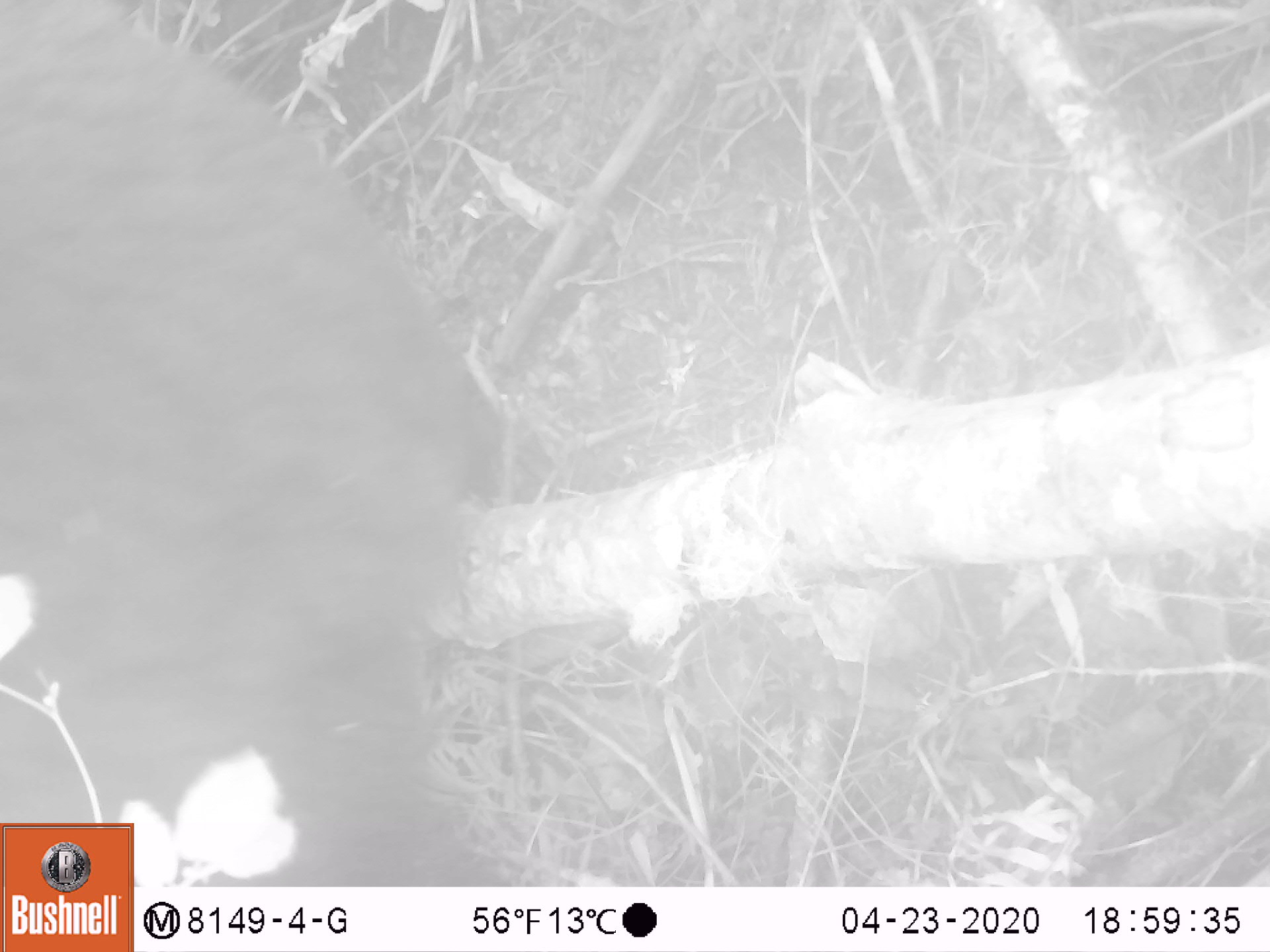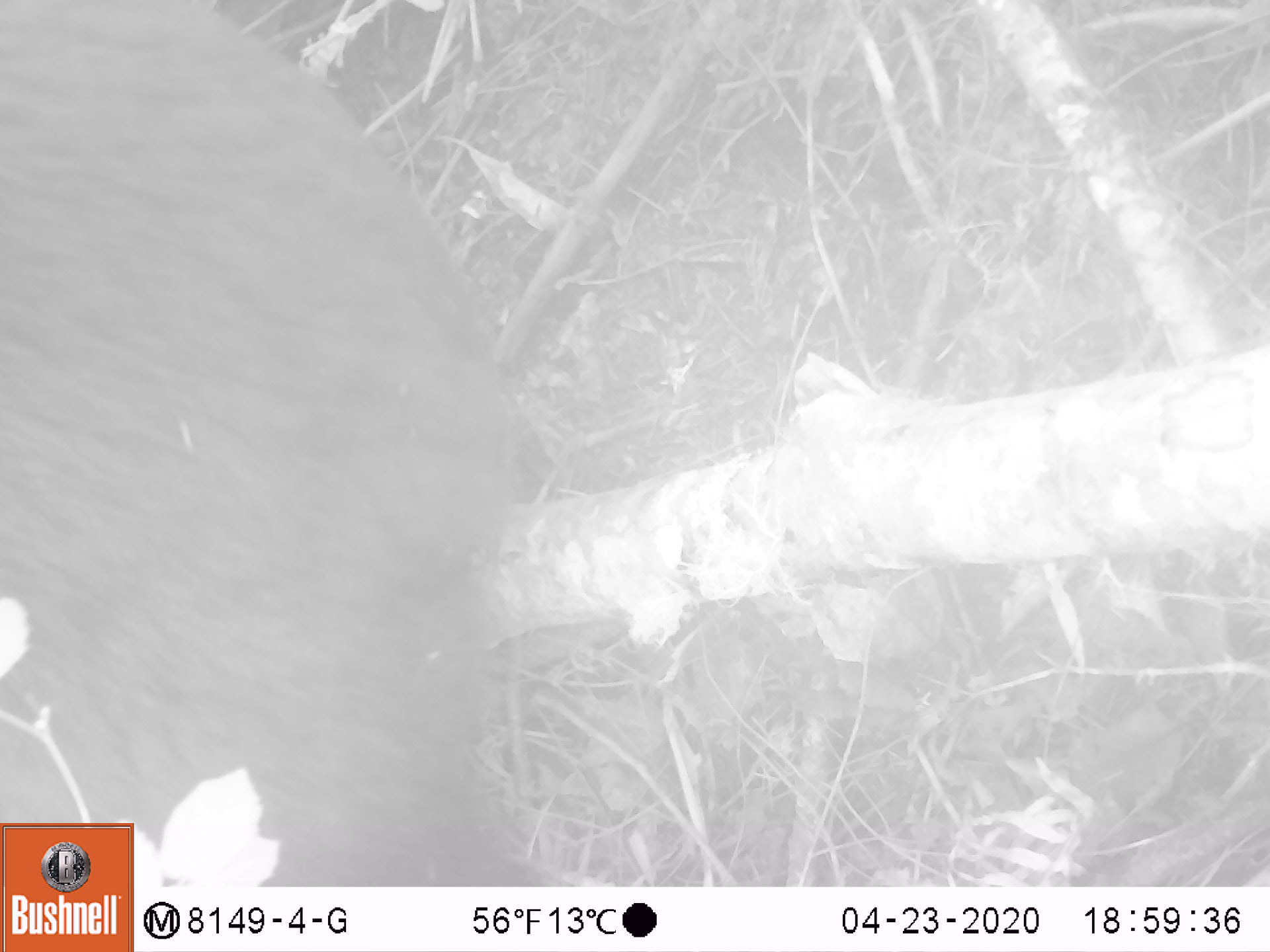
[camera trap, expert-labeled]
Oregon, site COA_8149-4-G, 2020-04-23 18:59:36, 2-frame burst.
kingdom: Animalia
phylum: Chordata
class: Mammalia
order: Carnivora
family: Ursidae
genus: Ursus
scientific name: Ursus americanus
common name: american black bear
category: black bear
Black bear (american black bear) (Ursus americanus).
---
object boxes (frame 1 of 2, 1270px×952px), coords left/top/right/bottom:
black bear: 1/4/524/810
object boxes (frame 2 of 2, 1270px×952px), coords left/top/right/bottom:
black bear: 0/4/549/821